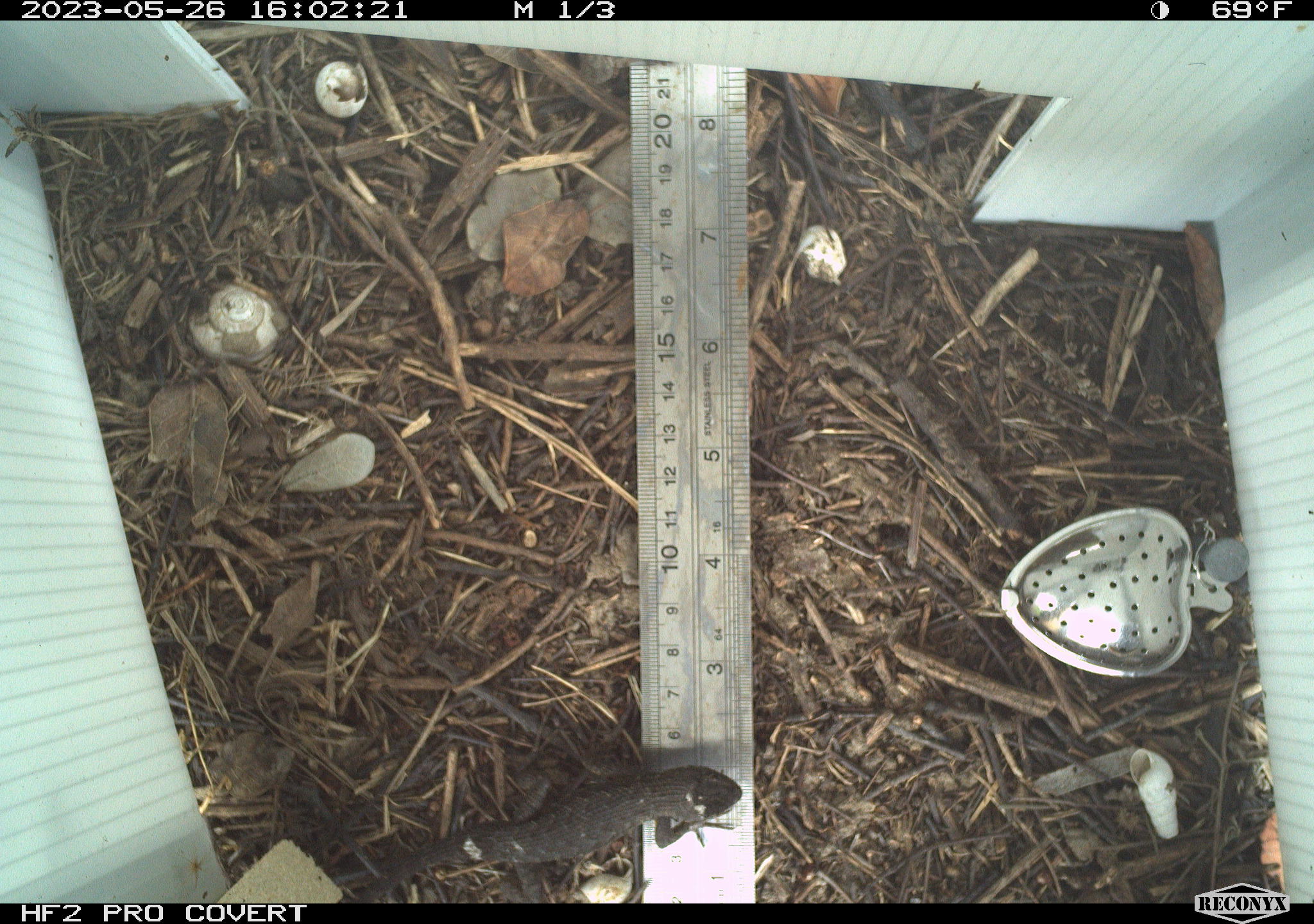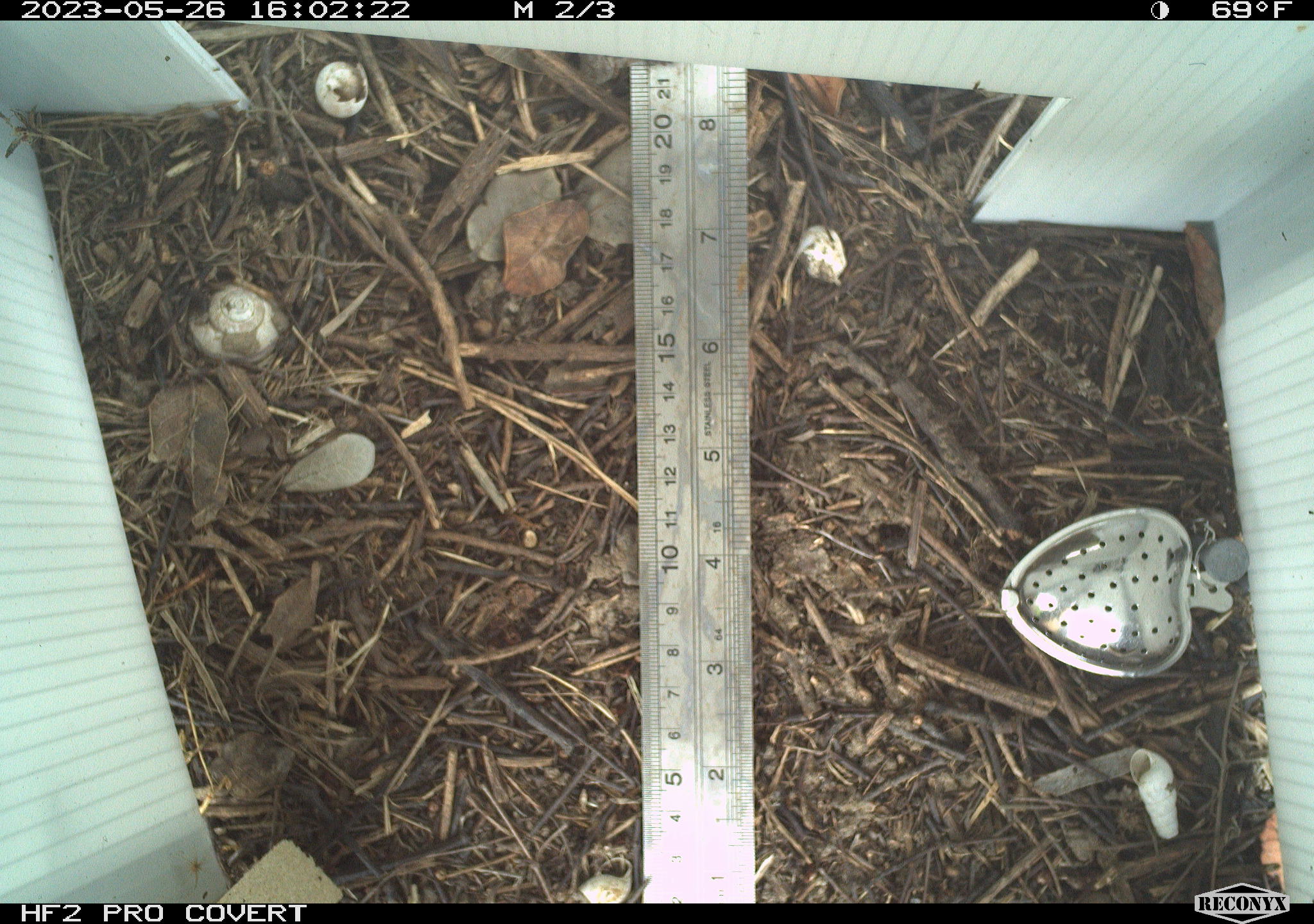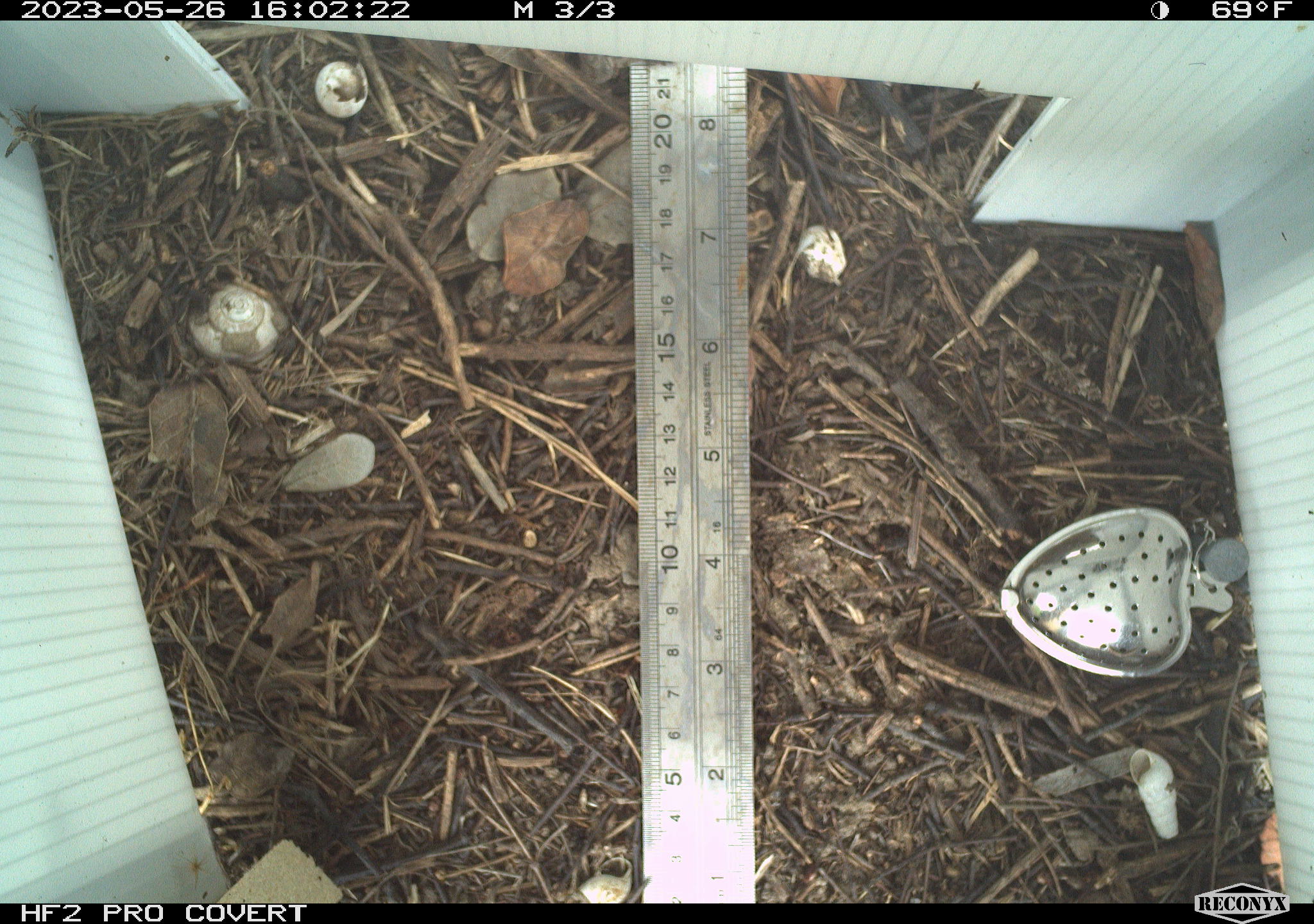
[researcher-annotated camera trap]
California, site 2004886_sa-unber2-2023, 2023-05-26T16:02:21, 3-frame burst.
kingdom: Animalia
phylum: Chordata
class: Reptilia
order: Squamata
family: Phrynosomatidae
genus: Sceloporus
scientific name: Sceloporus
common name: spiny lizards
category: sceloporus species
Sceloporus species (spiny lizards) (Sceloporus).